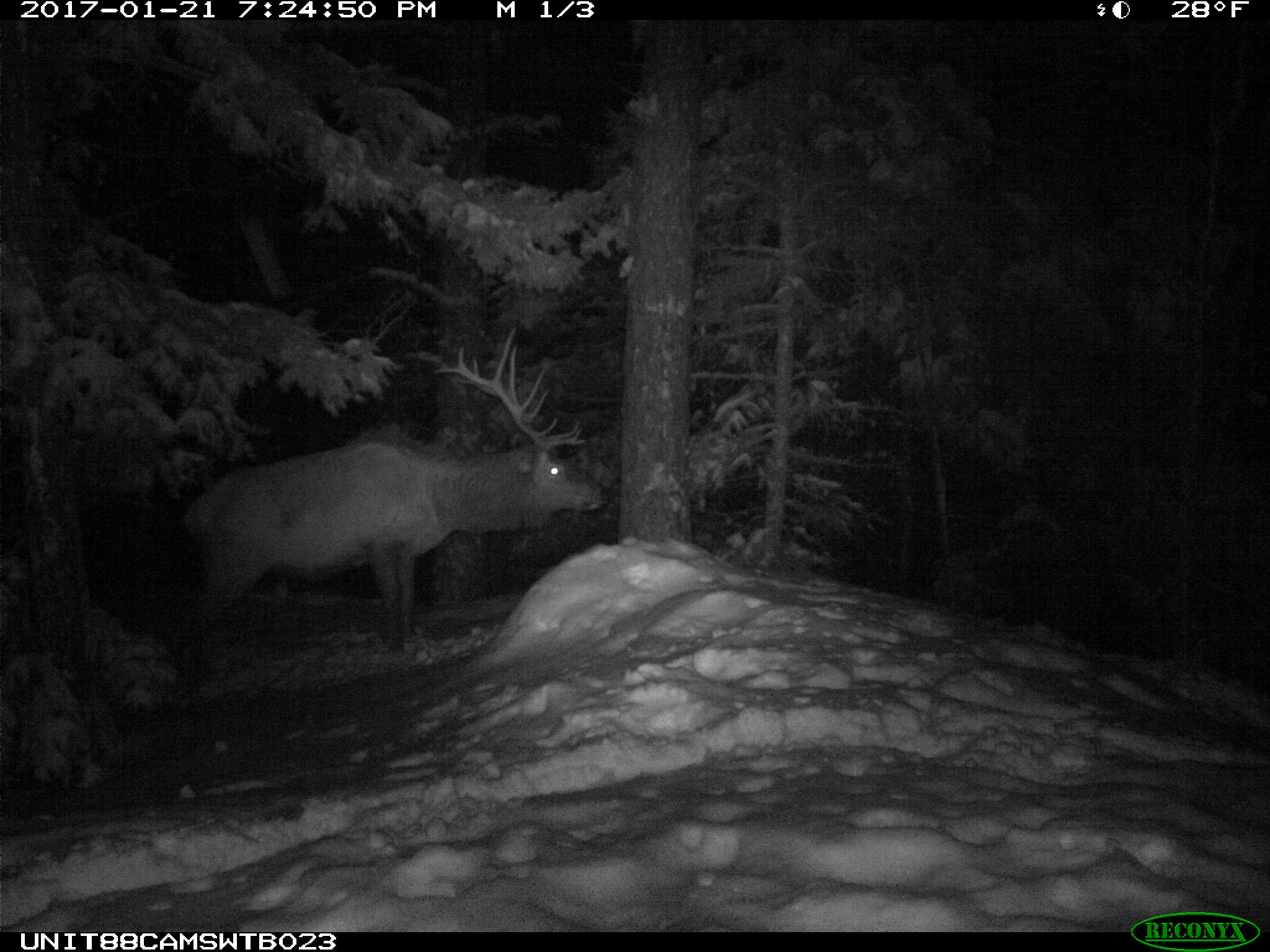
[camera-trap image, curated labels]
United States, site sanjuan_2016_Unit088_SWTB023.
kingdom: Animalia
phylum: Chordata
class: Mammalia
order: Artiodactyla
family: Cervidae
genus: Cervus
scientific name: Cervus elaphus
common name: red deer